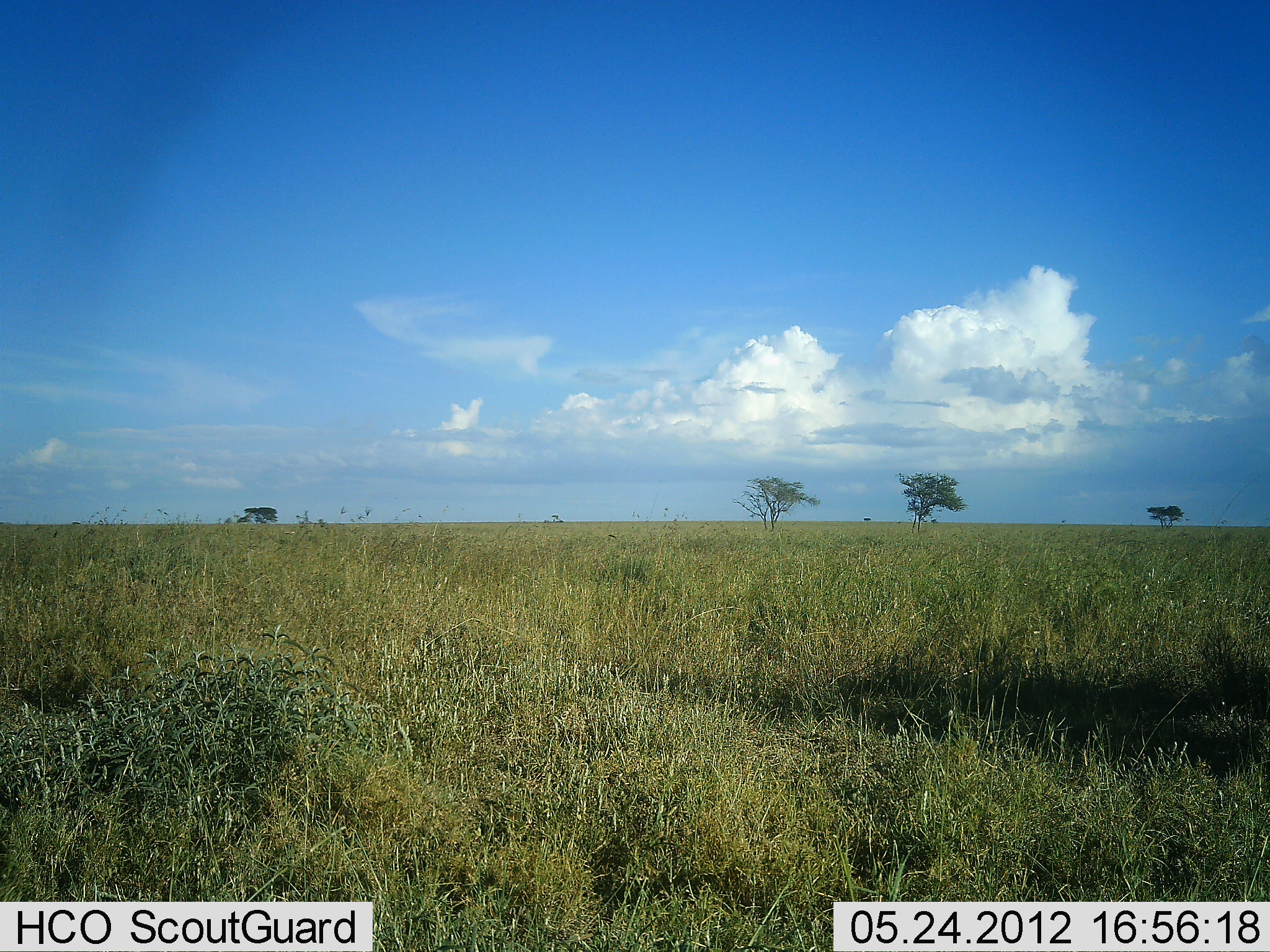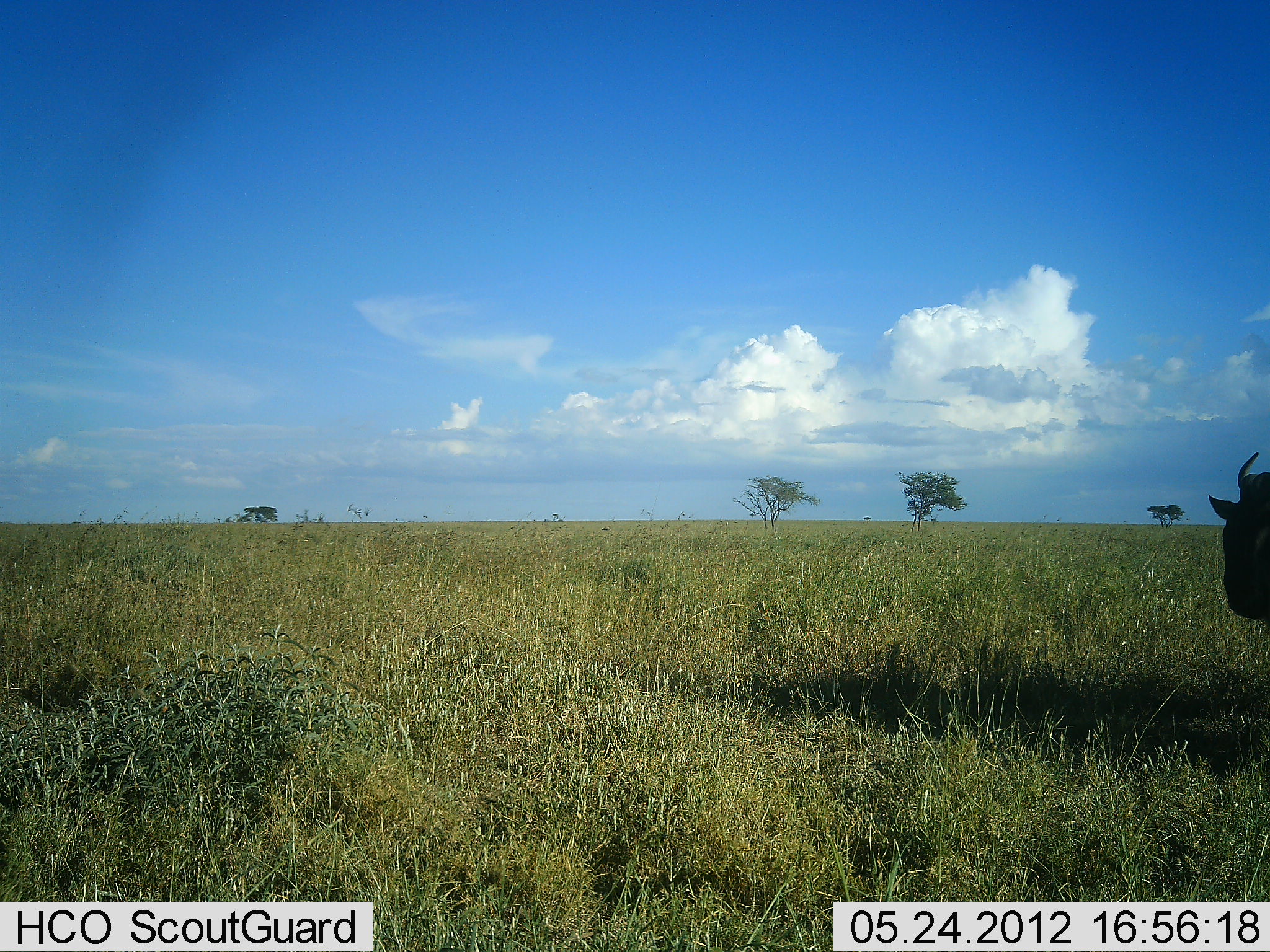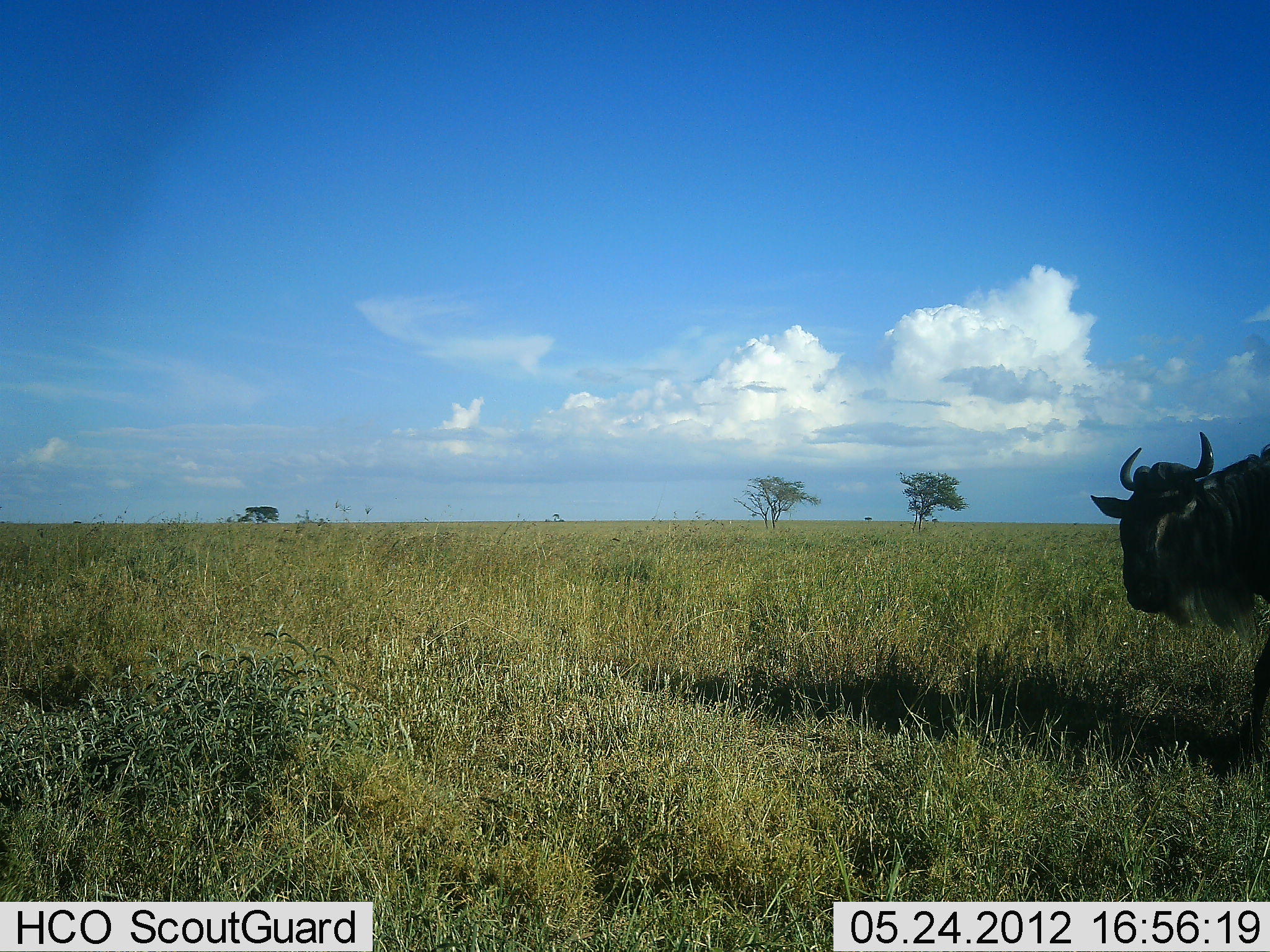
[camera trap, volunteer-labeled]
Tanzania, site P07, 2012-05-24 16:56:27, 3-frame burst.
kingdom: Animalia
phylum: Chordata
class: Mammalia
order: Artiodactyla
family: Bovidae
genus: Connochaetes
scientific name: Connochaetes taurinus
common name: blue wildebeest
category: wildebeest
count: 1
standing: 15%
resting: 5%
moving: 90%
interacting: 0%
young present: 0%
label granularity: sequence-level